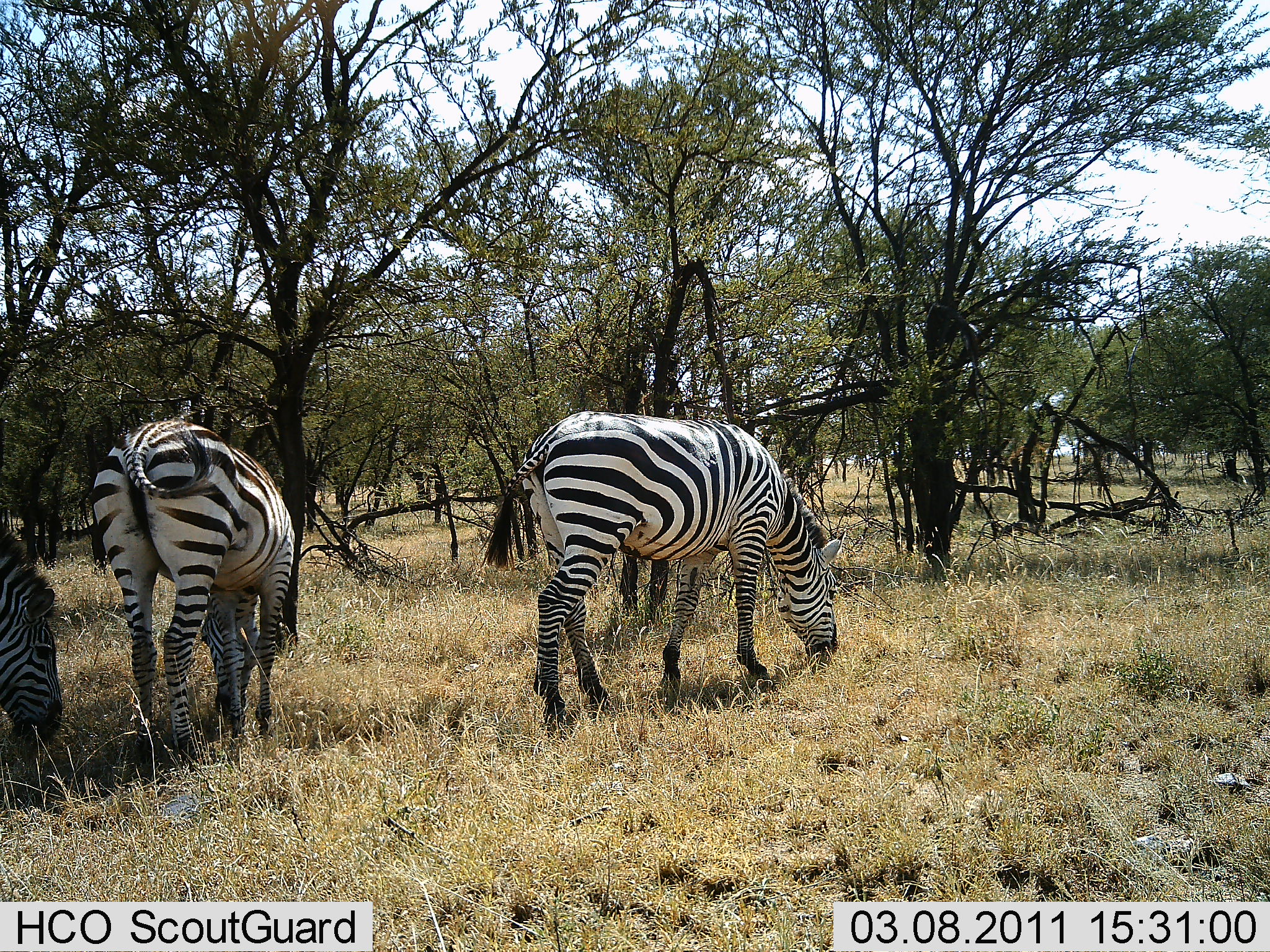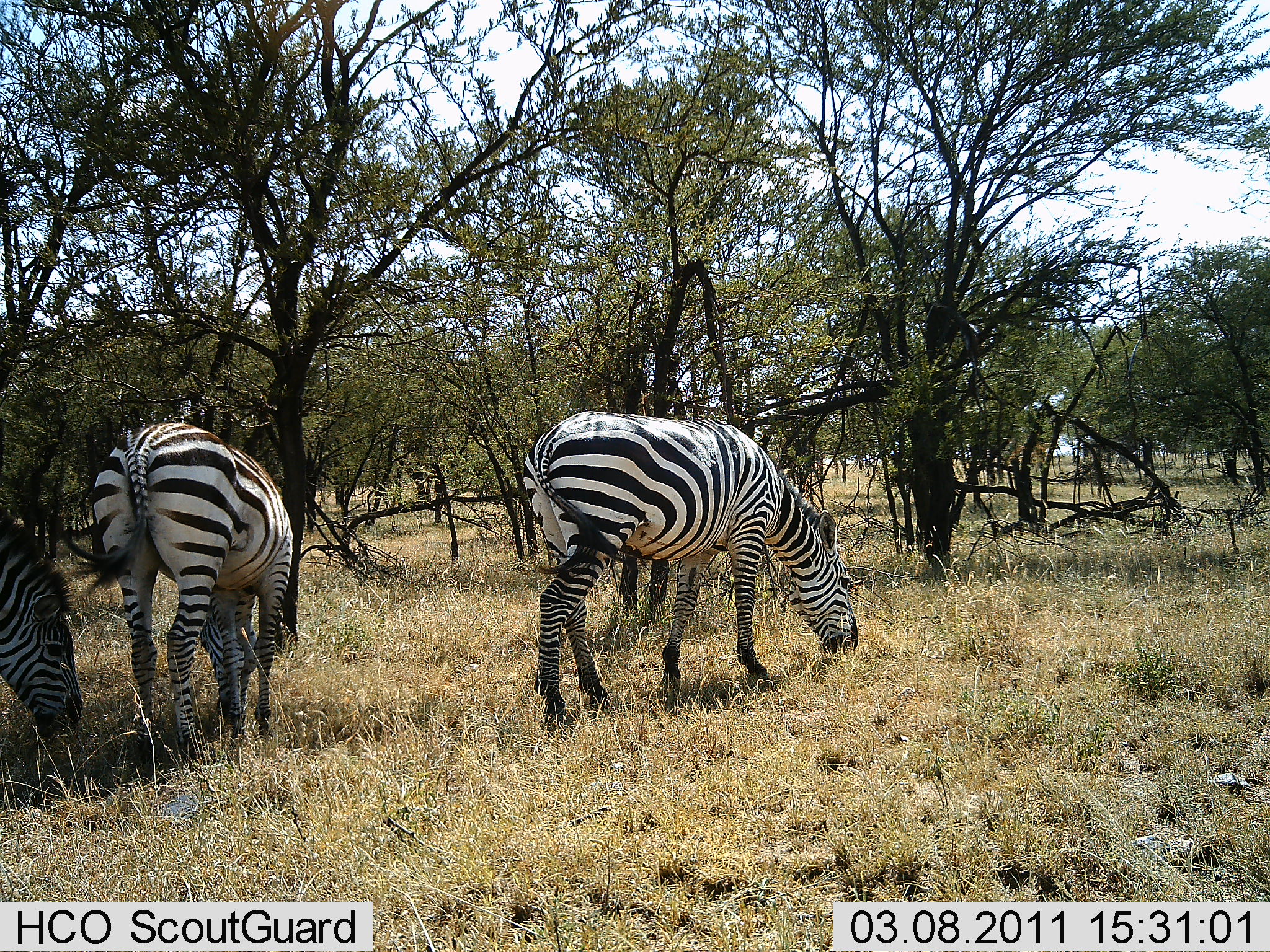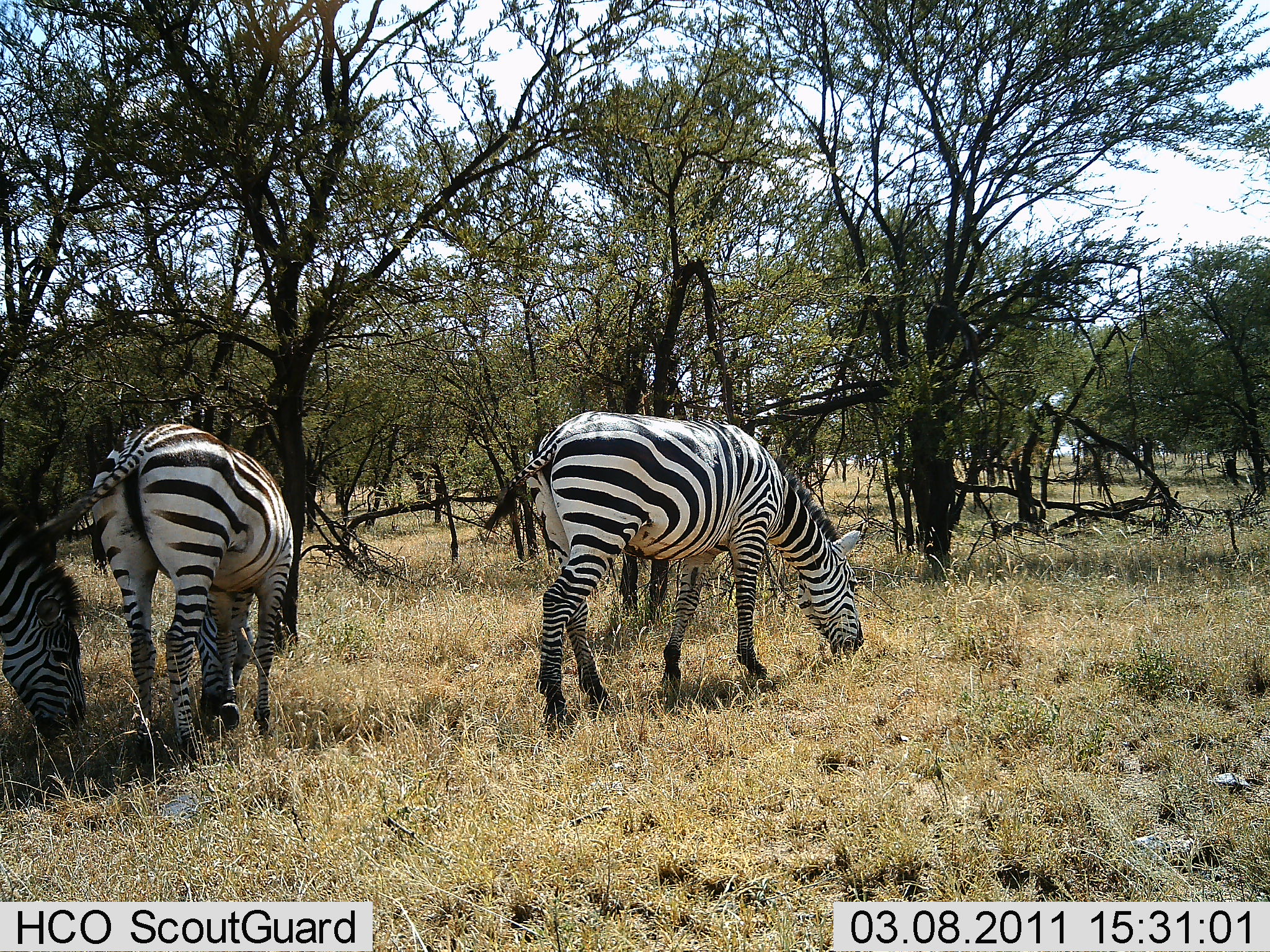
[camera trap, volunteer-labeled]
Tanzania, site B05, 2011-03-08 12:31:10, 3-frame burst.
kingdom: Animalia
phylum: Chordata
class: Mammalia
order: Perissodactyla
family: Equidae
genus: Equus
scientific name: Equus quagga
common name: plains zebra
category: zebra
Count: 3.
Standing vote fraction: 10%.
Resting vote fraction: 0%.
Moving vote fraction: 0%.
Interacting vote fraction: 0%.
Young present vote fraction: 0%.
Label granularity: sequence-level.